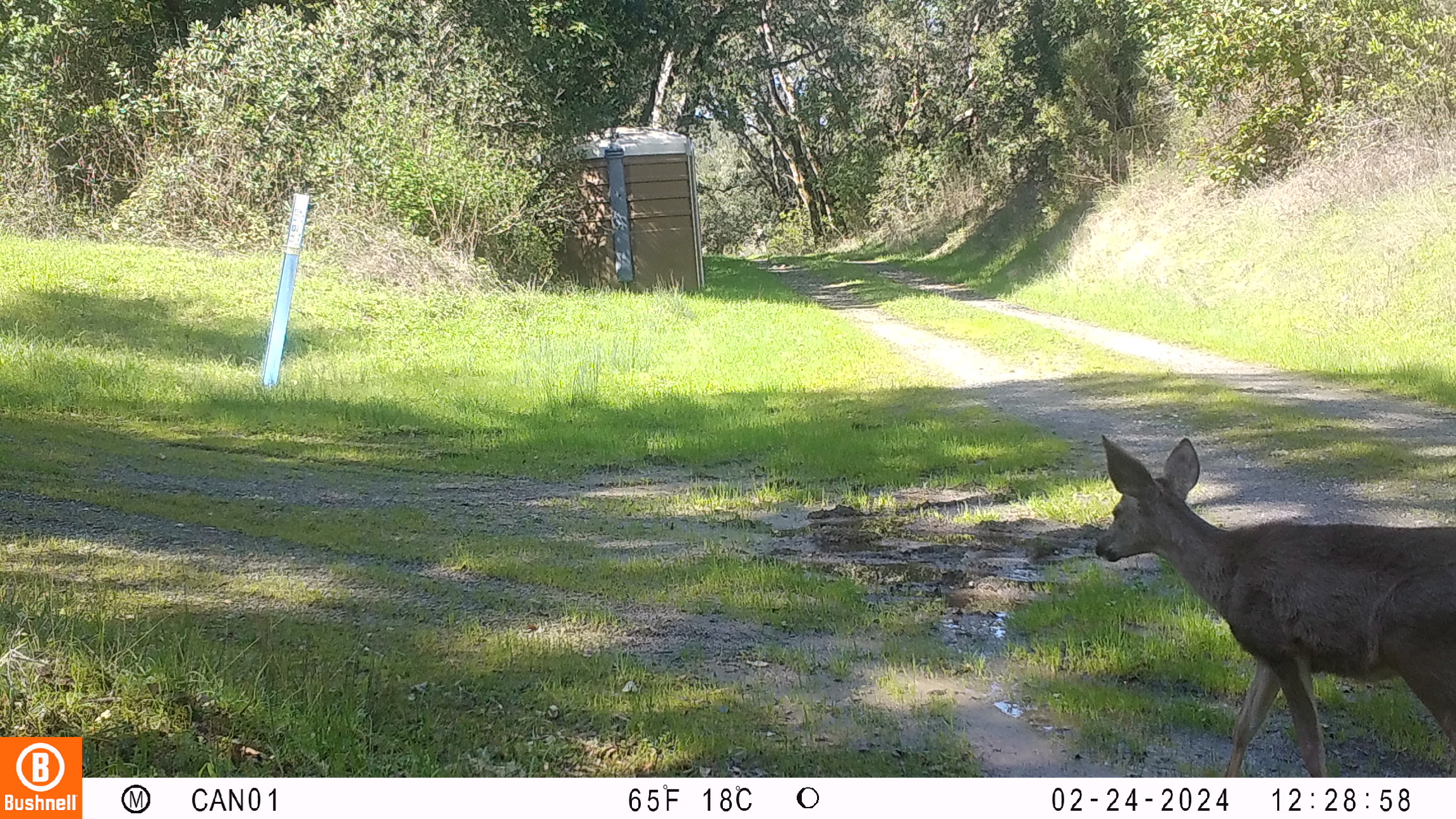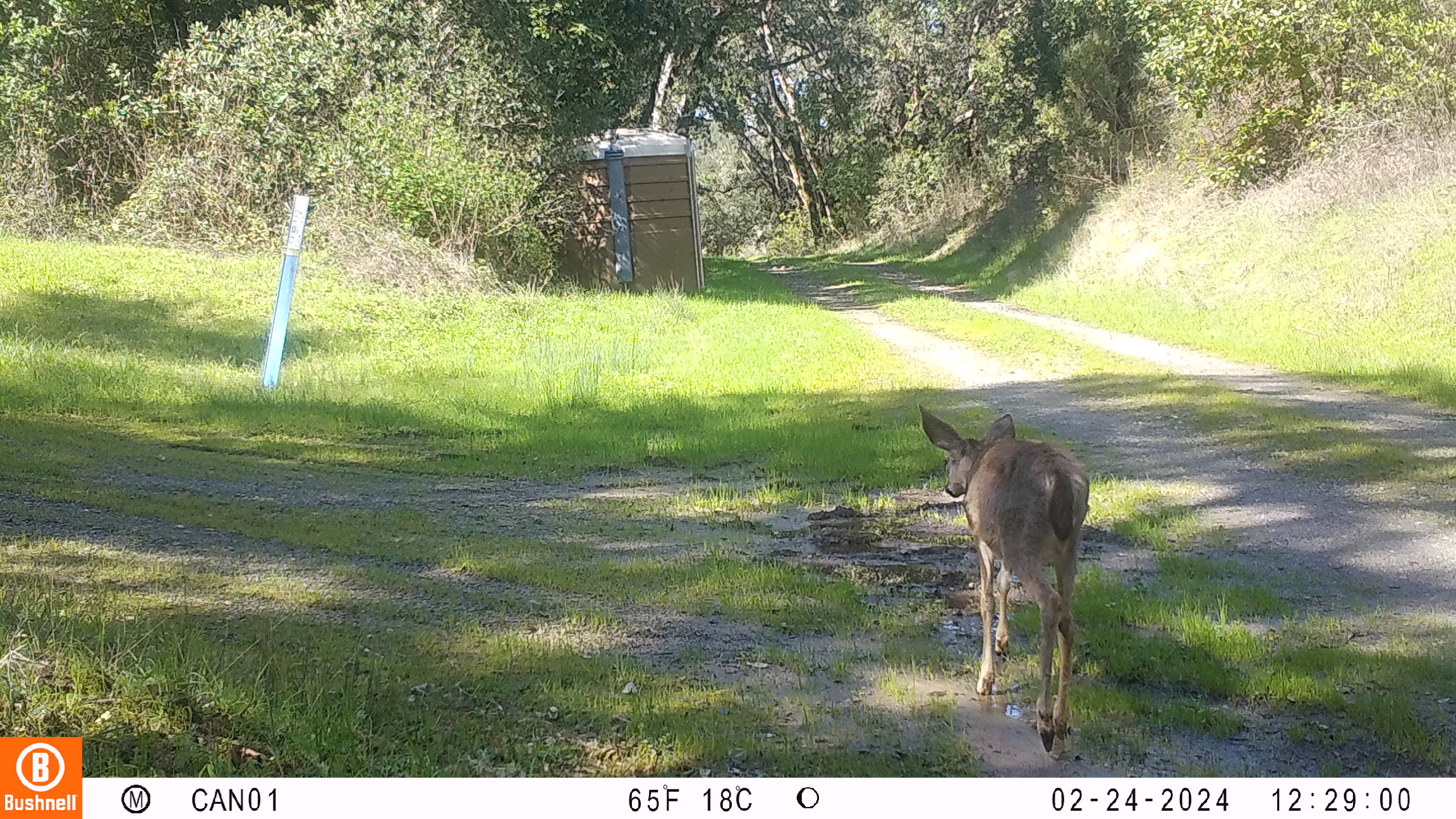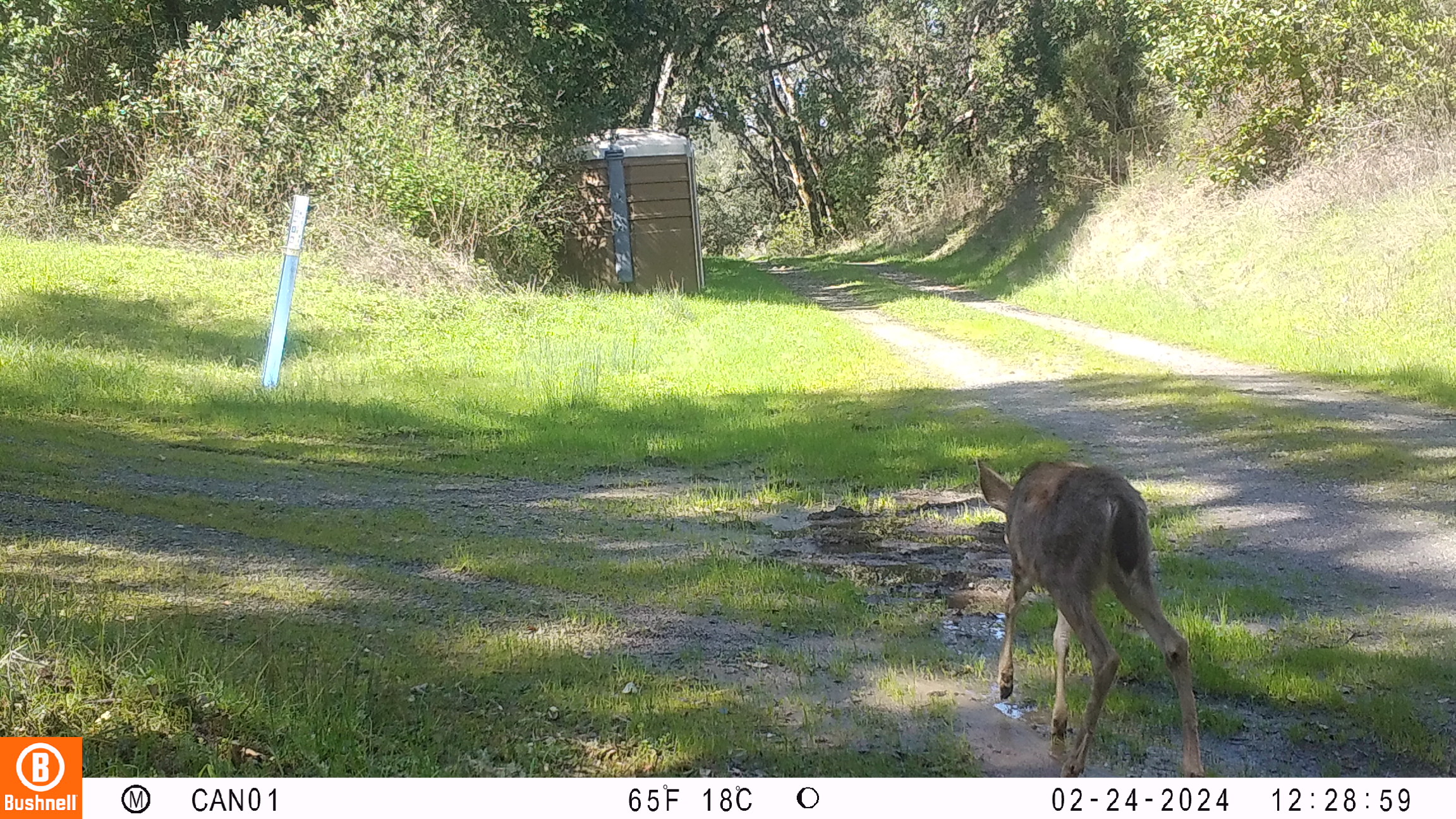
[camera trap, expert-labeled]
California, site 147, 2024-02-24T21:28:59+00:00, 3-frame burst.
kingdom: Animalia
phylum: Chordata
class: Mammalia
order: Artiodactyla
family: Cervidae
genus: Odocoileus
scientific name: Odocoileus hemionus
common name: mule deer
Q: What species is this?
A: Mule deer (Odocoileus hemionus).